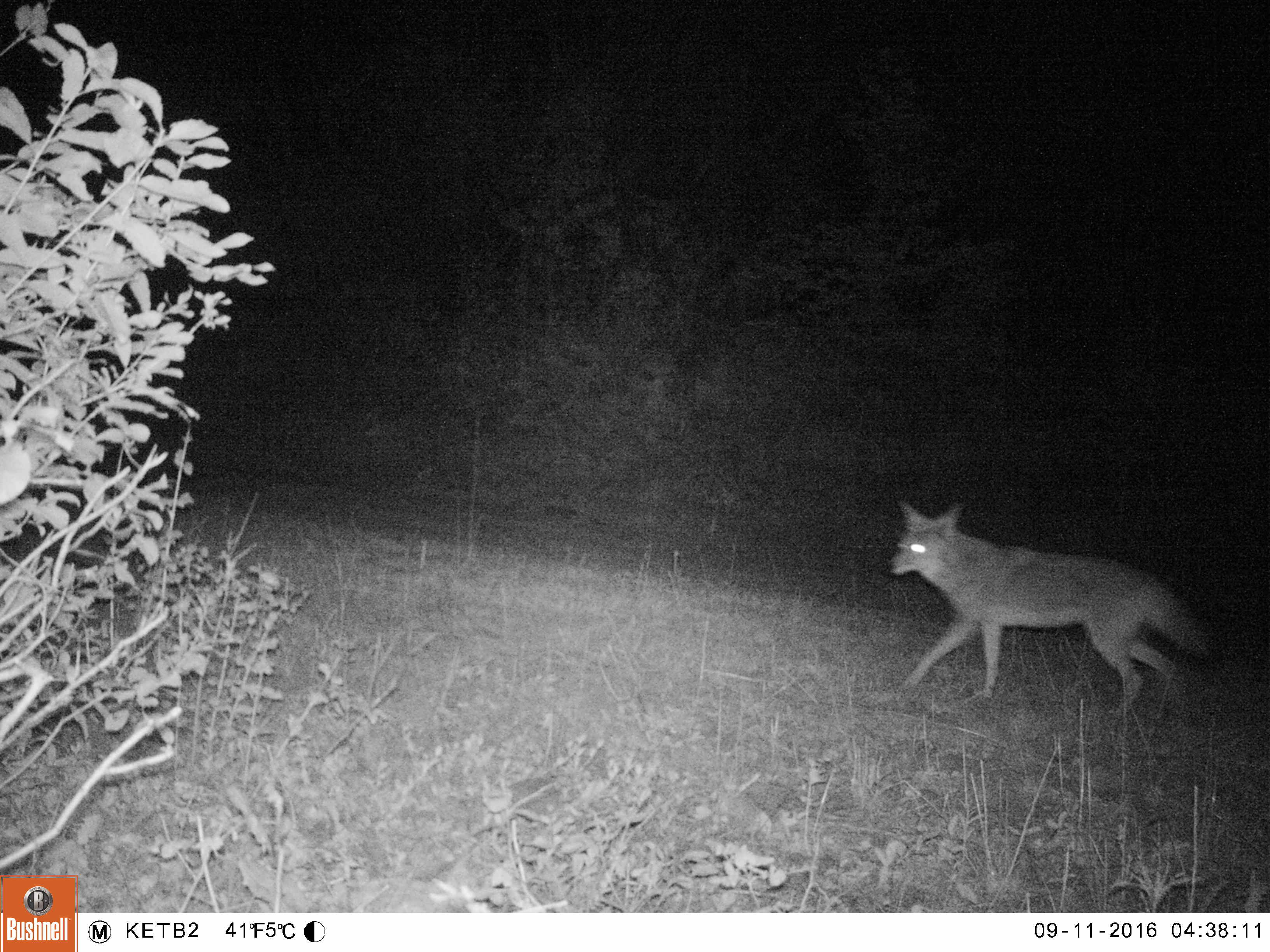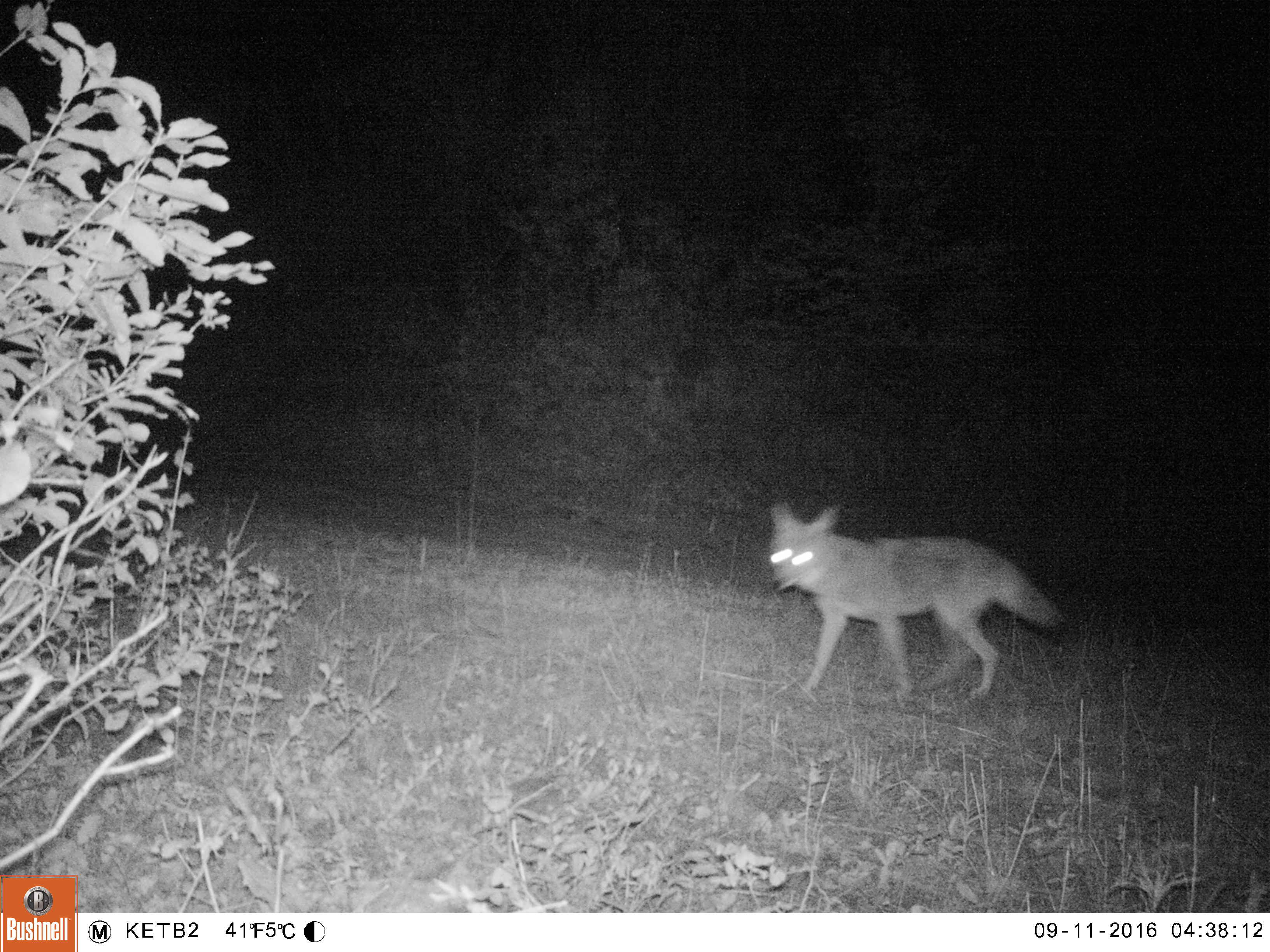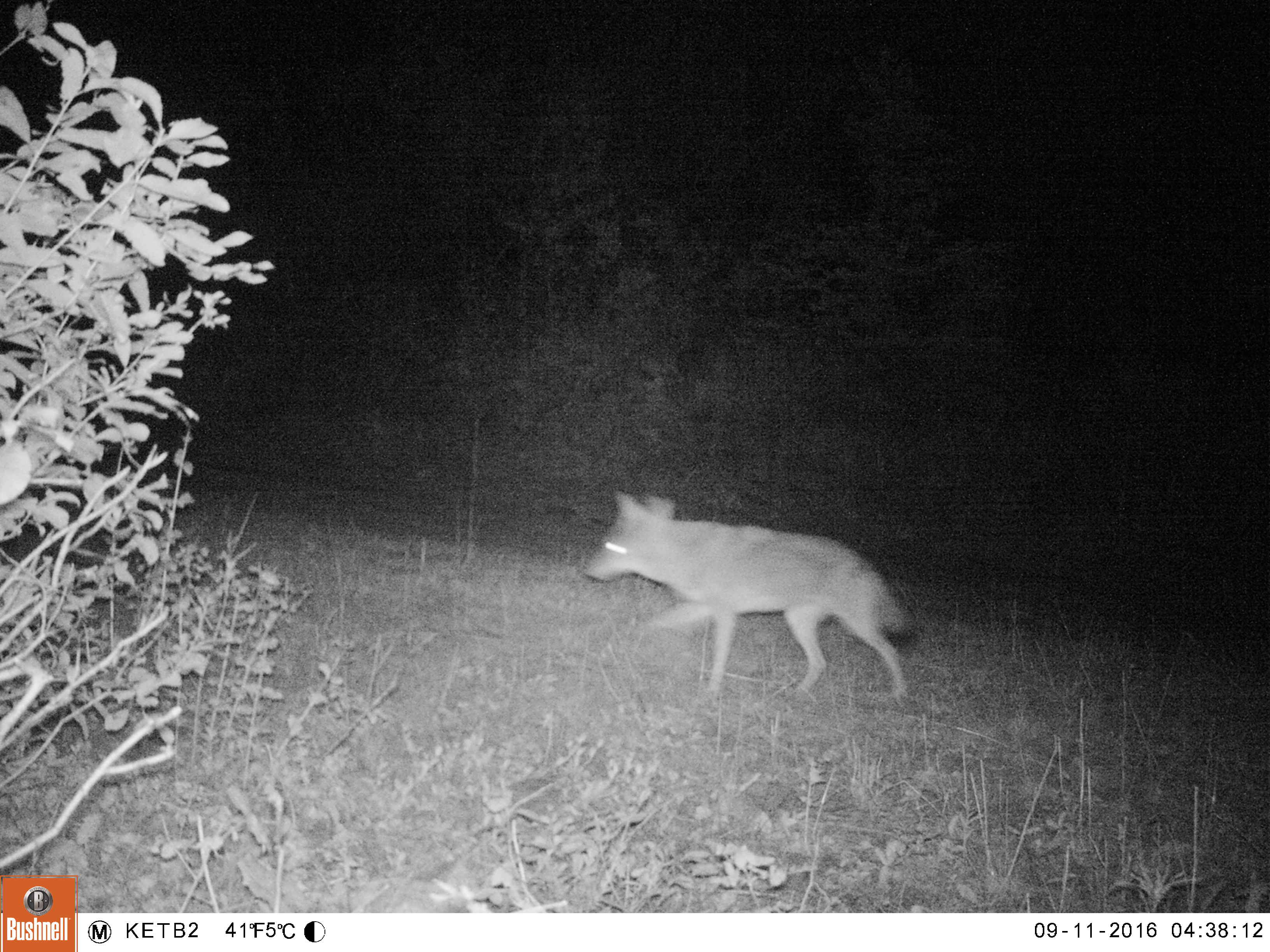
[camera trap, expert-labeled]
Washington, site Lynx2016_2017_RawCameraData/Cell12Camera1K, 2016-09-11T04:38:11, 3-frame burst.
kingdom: Animalia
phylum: Chordata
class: Mammalia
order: Carnivora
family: Canidae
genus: Canis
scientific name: Canis latrans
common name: coyote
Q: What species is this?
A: Canis latrans (coyote).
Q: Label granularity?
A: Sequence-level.